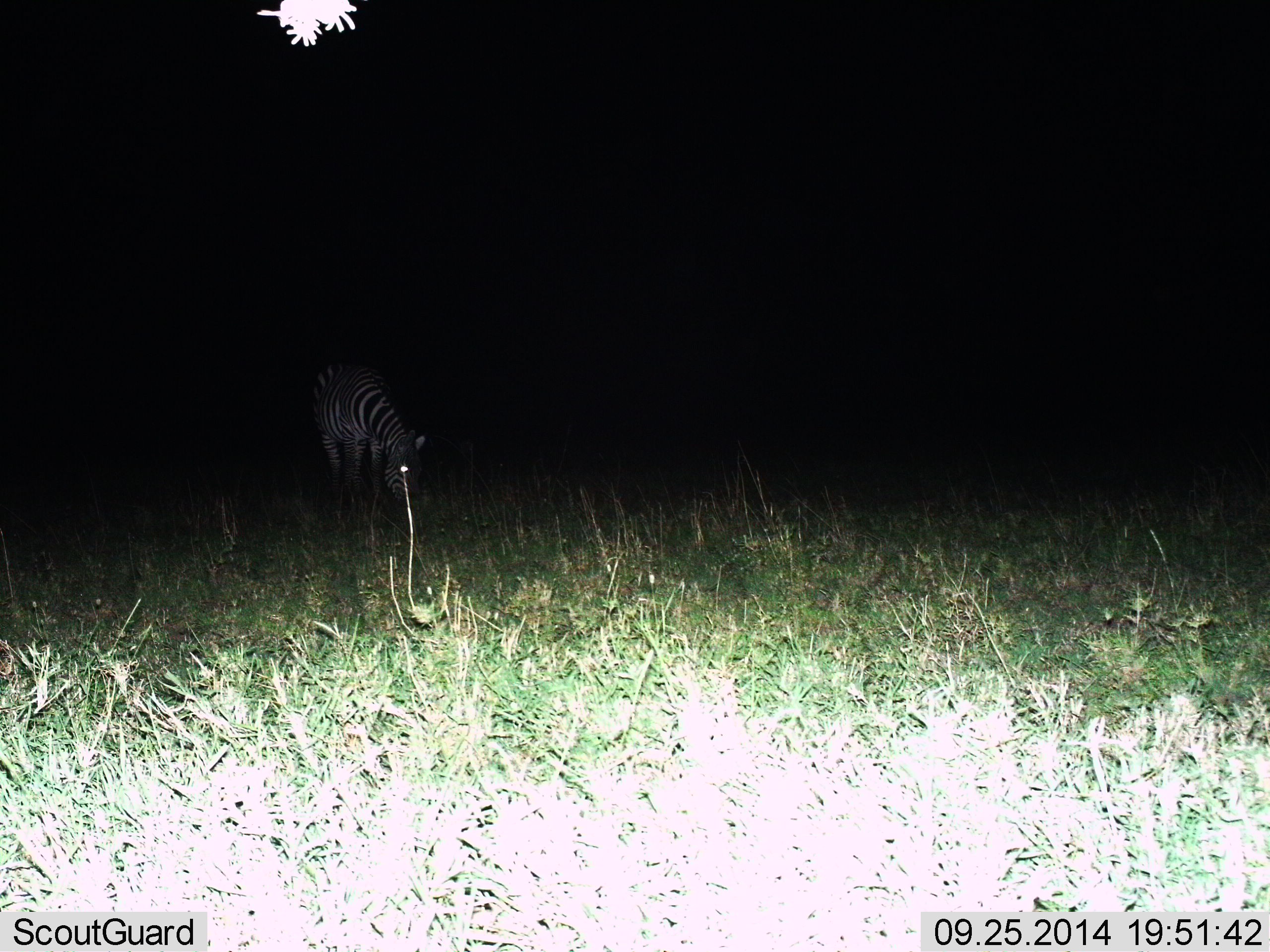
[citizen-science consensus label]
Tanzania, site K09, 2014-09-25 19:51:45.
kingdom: Animalia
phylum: Chordata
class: Mammalia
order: Perissodactyla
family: Equidae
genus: Equus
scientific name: Equus quagga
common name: plains zebra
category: zebra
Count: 1.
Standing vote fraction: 20%.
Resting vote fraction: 0%.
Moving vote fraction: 0%.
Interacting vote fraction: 0%.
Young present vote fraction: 0%.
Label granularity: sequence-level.